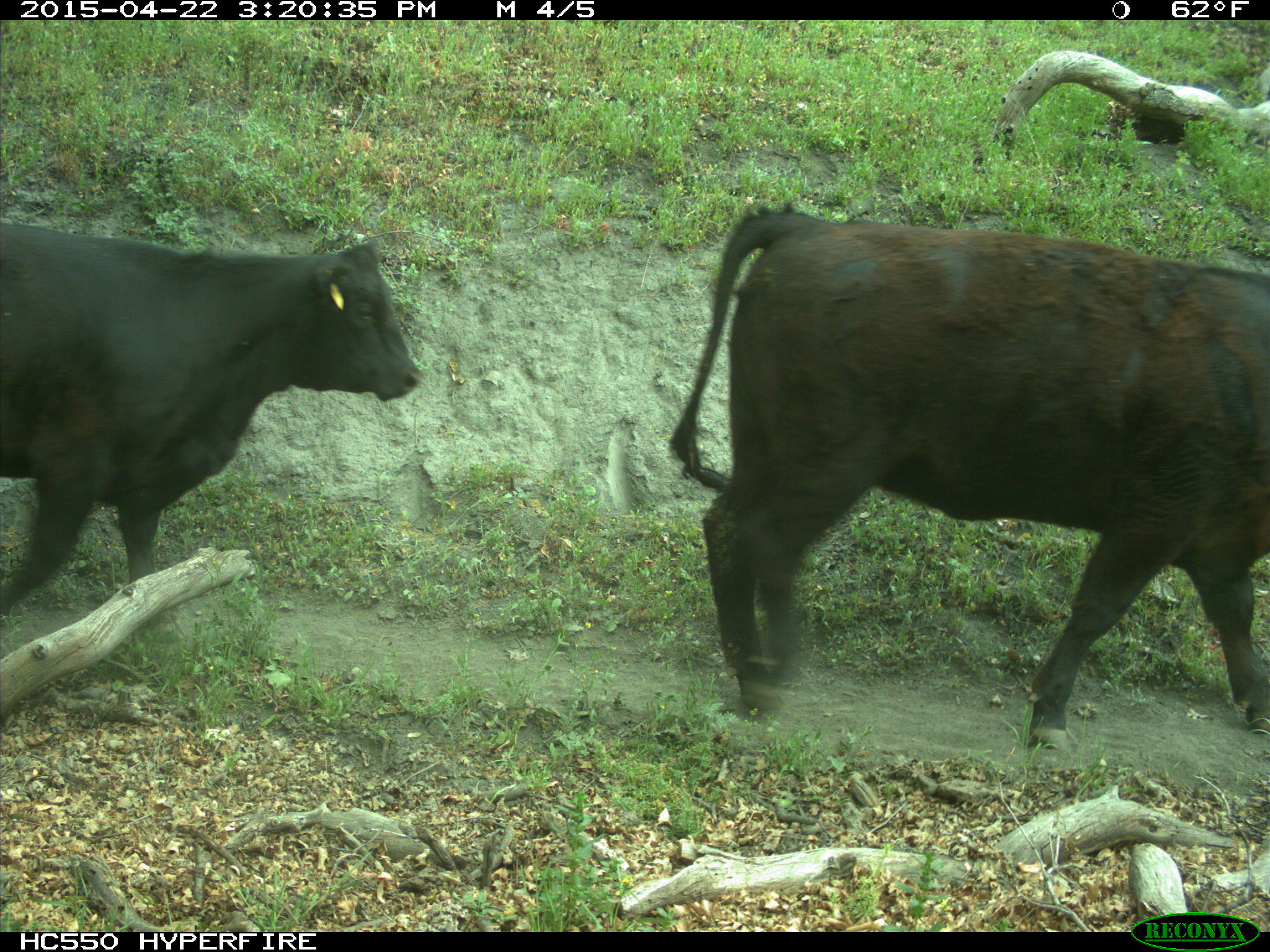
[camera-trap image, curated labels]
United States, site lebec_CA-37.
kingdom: Animalia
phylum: Chordata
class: Mammalia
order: Artiodactyla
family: Bovidae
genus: Bos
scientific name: Bos taurus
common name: domestic cow